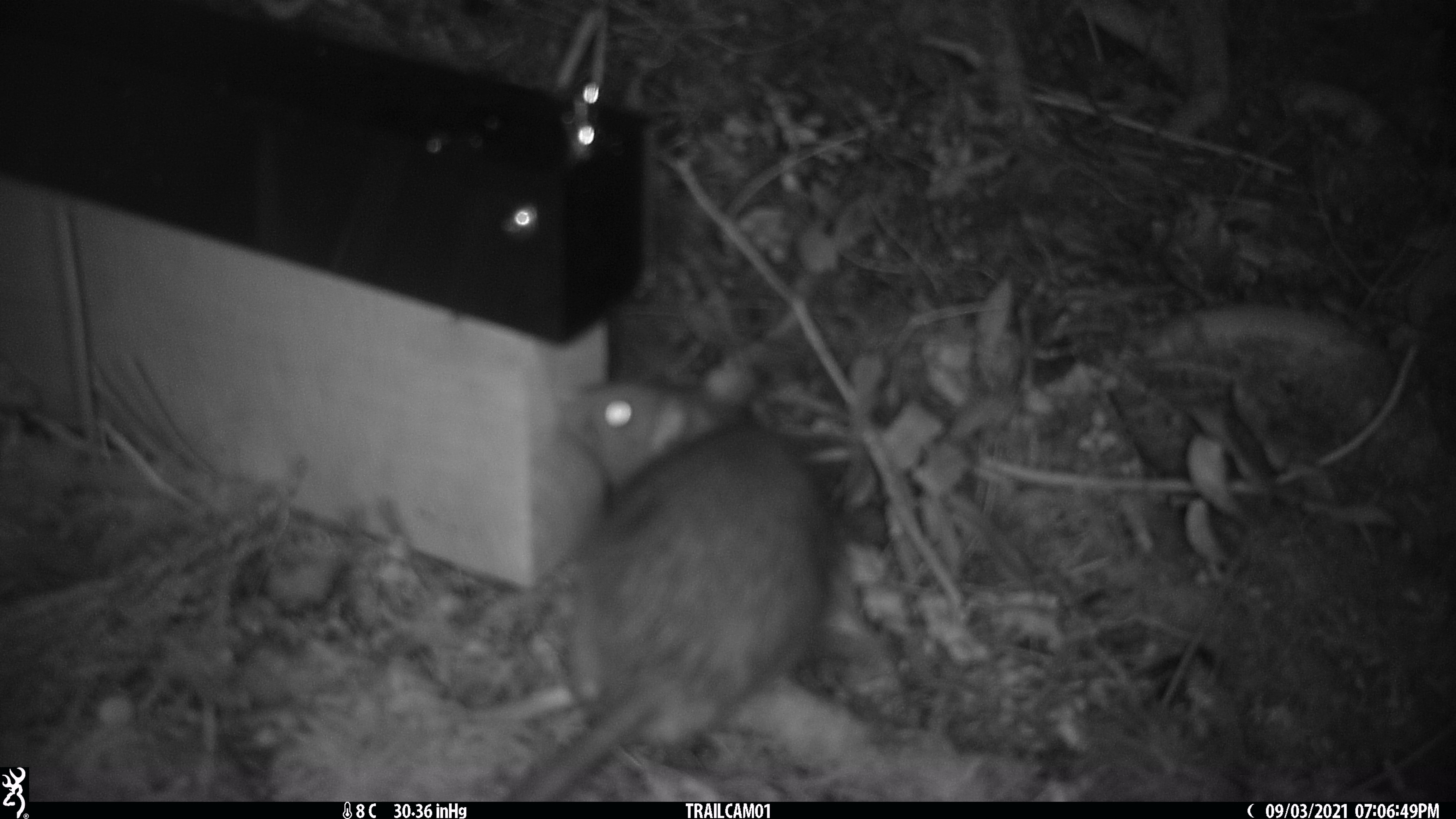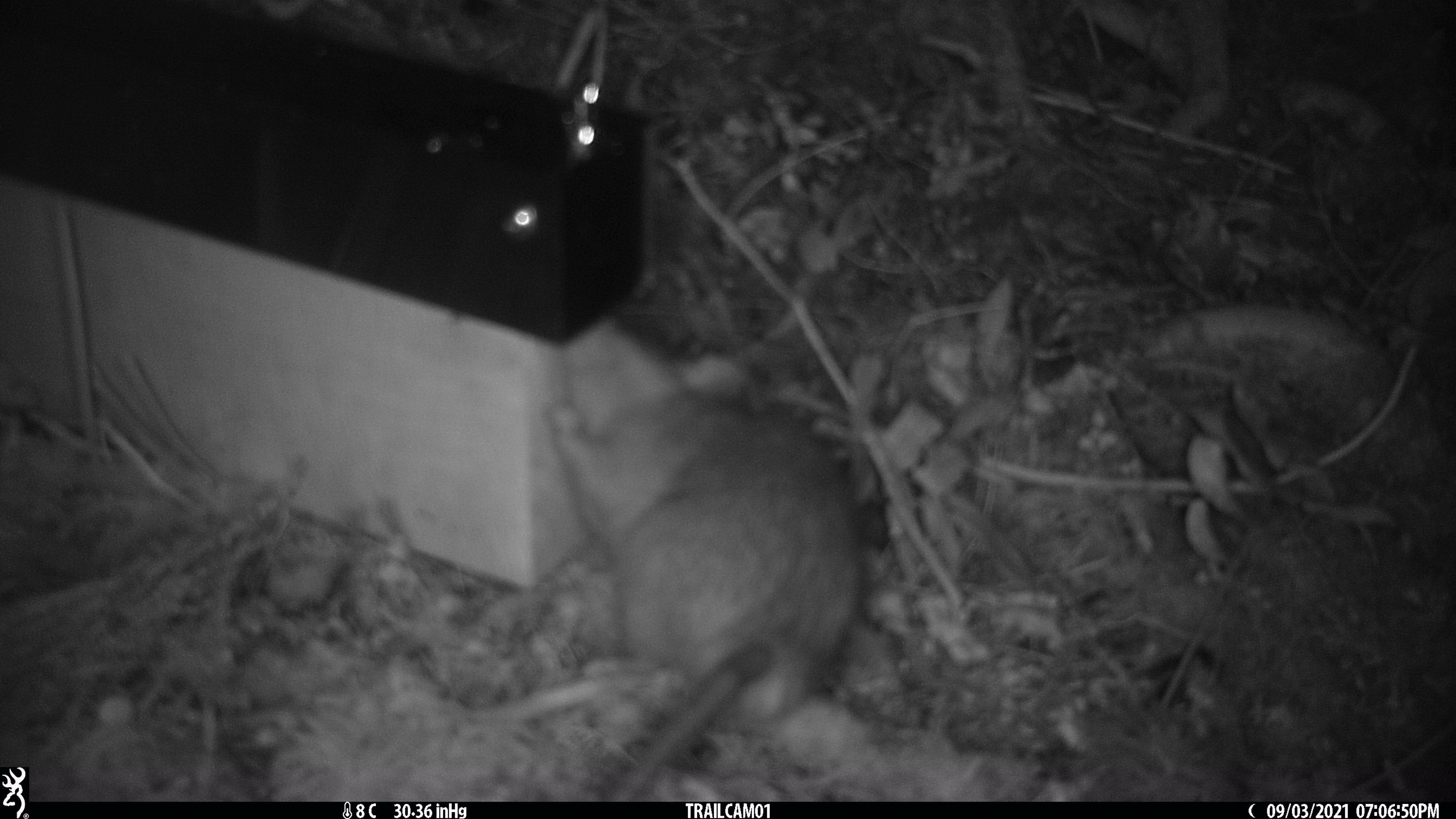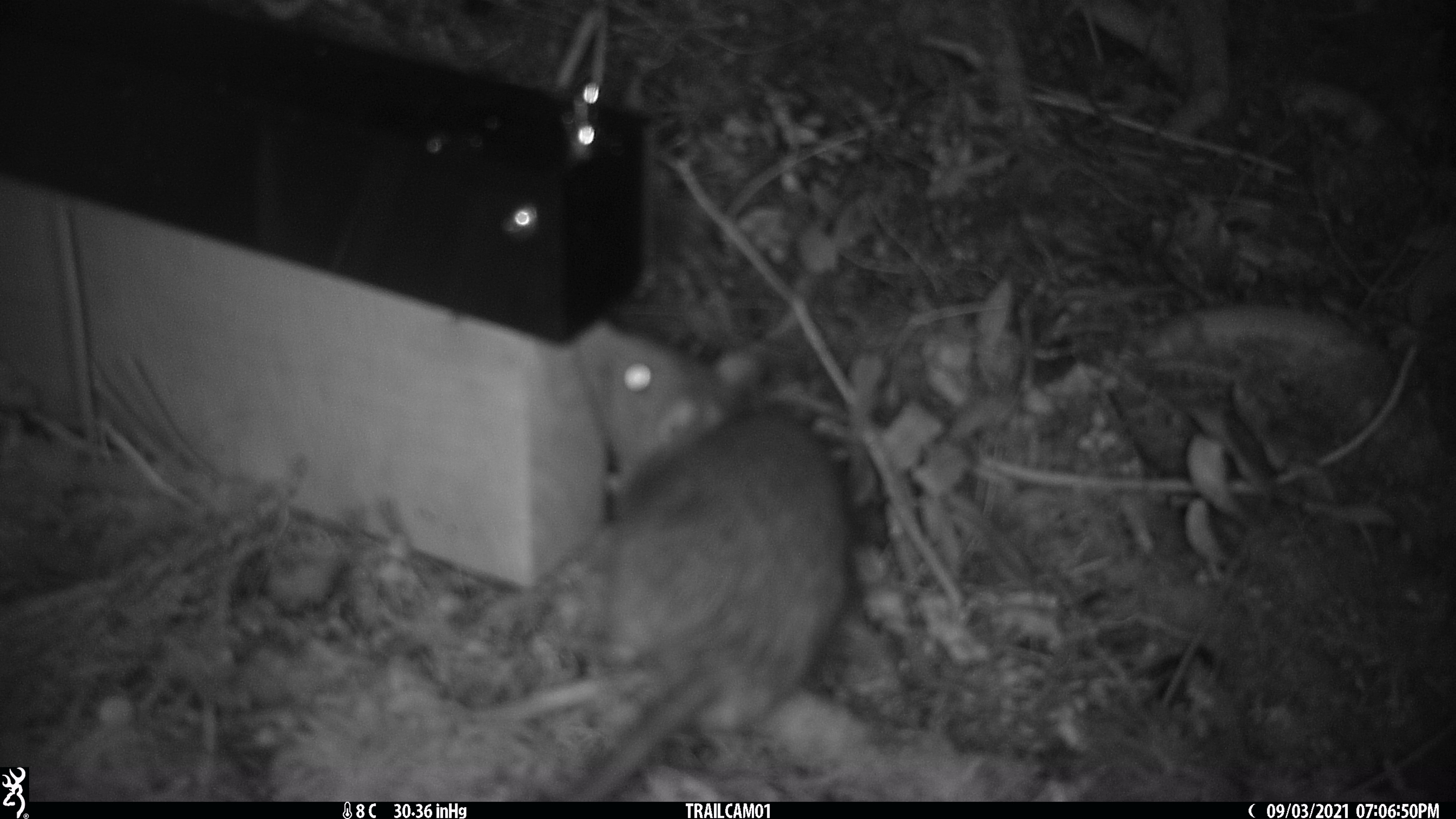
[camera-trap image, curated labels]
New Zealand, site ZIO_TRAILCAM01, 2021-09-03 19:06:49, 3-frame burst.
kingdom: Animalia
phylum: Chordata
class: Mammalia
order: Rodentia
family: Muridae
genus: Rattus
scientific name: Rattus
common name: rat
Rat (Rattus).